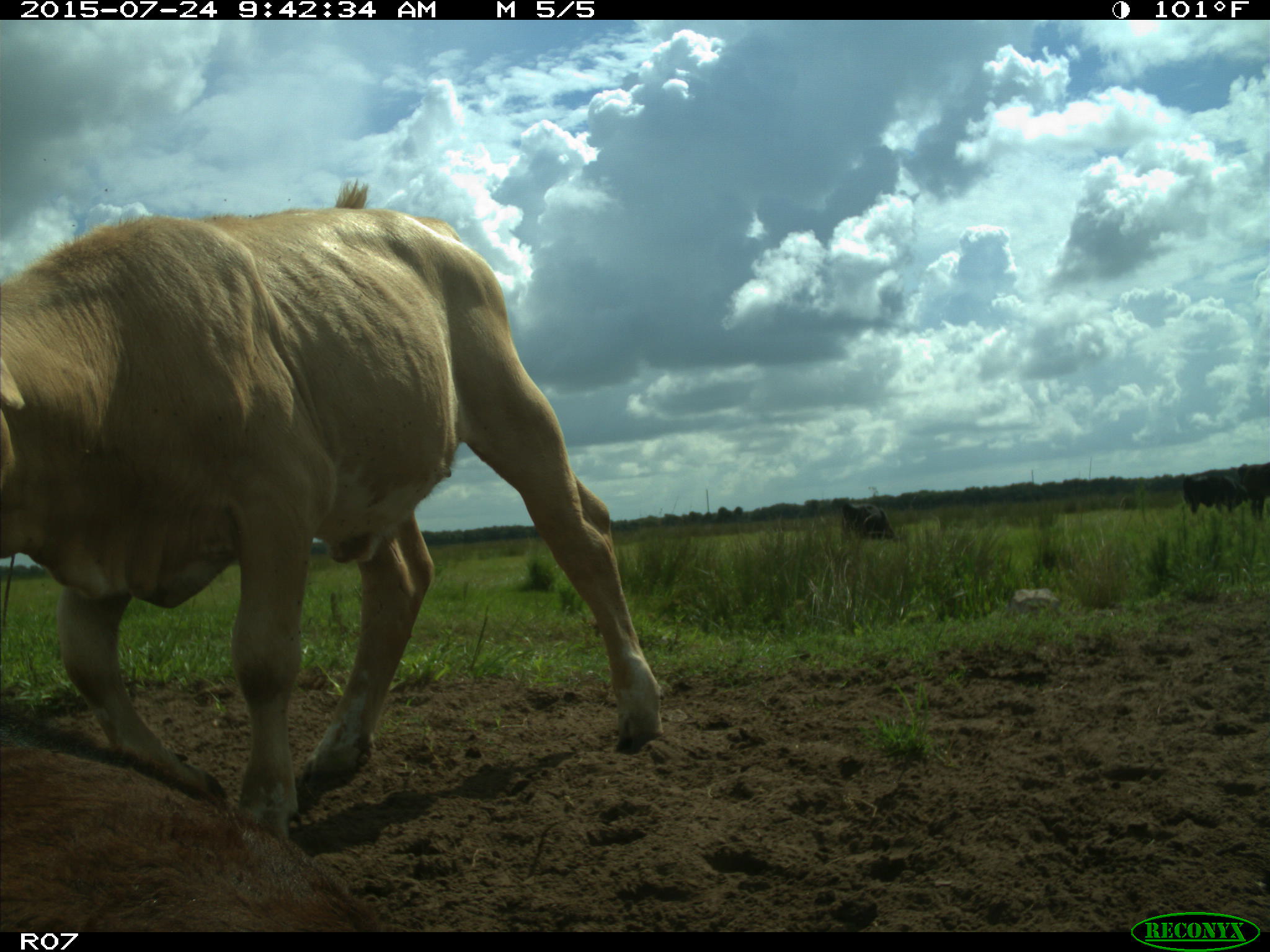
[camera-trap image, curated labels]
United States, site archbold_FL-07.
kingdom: Animalia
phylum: Chordata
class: Mammalia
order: Artiodactyla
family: Bovidae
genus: Bos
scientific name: Bos taurus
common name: domestic cow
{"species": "Bos taurus (domestic cow)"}